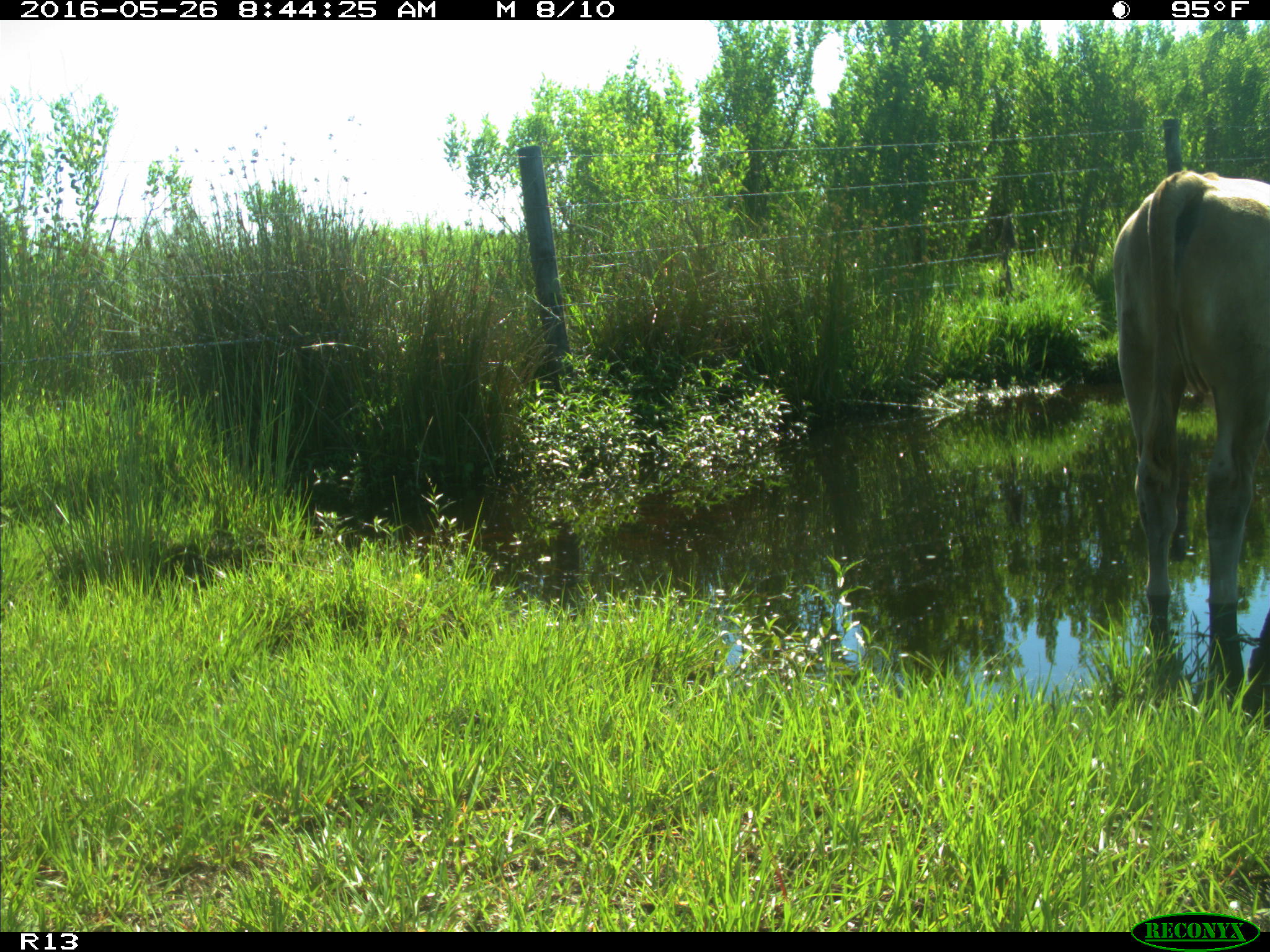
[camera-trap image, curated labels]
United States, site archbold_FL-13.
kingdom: Animalia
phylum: Chordata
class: Mammalia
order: Artiodactyla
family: Bovidae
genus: Bos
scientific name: Bos taurus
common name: domestic cow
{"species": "Bos taurus (domestic cow)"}